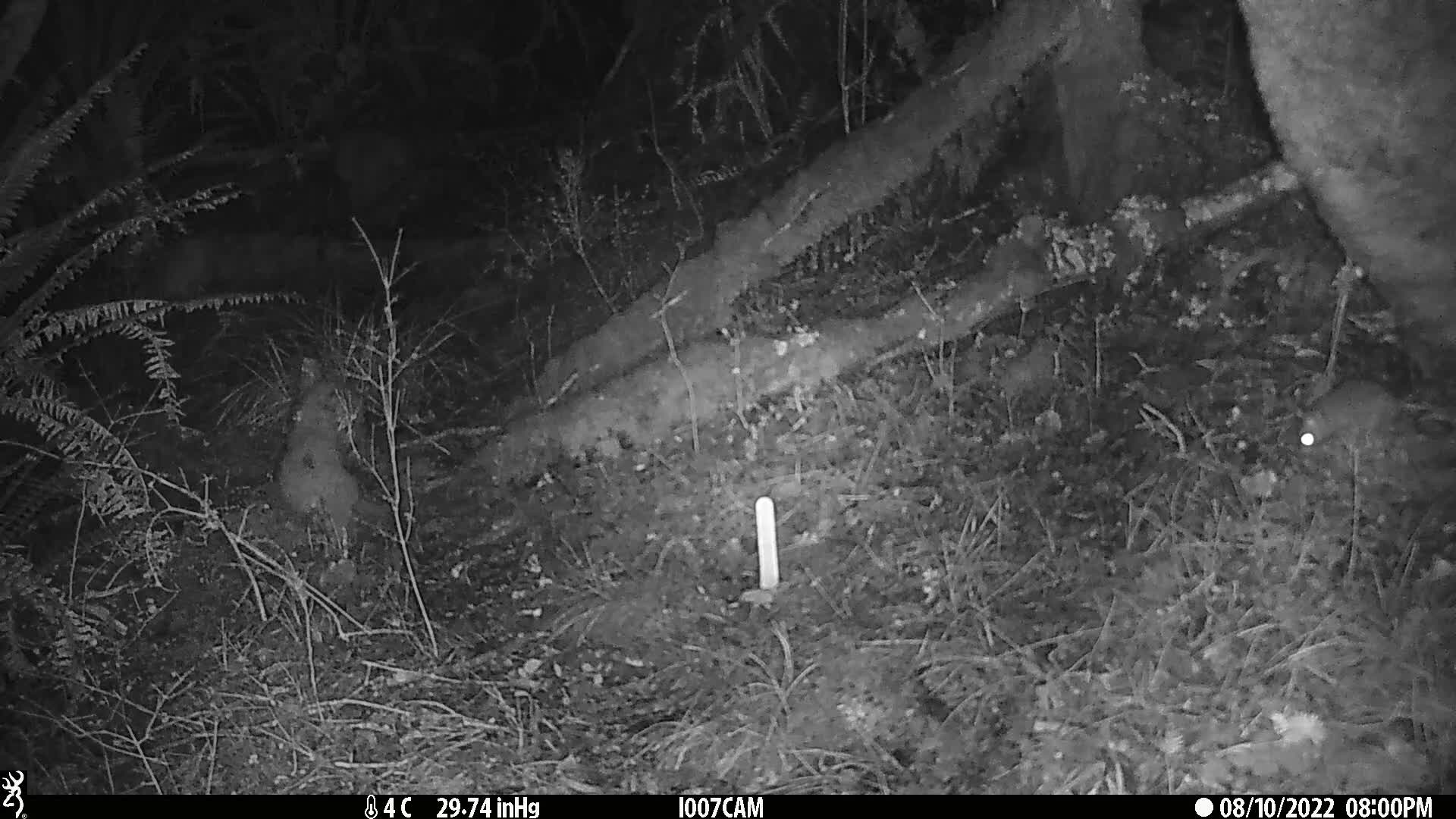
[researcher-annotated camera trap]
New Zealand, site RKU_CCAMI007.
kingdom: Animalia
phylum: Chordata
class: Mammalia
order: Rodentia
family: Muridae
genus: Rattus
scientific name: Rattus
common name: rat